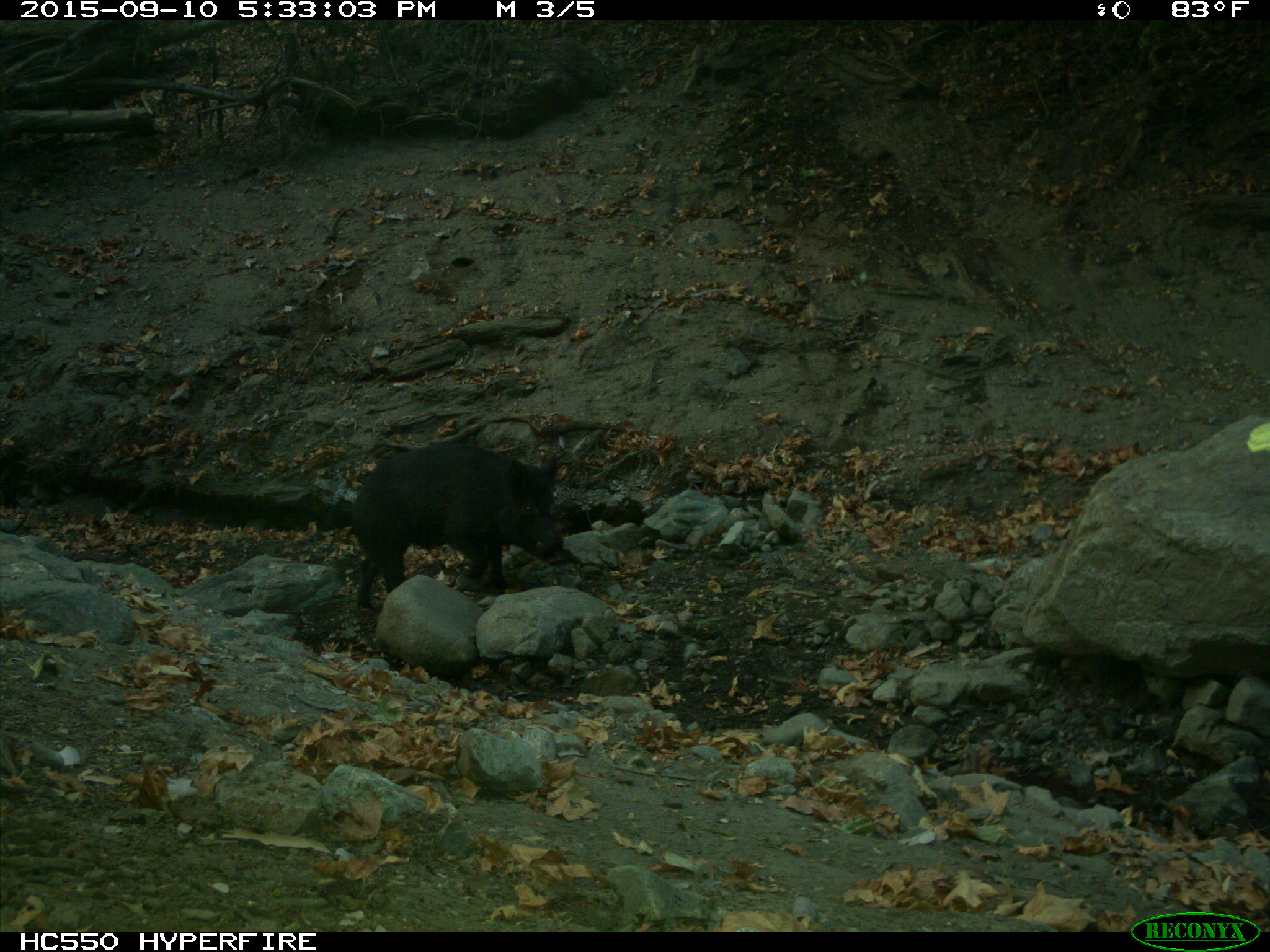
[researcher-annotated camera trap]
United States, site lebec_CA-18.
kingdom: Animalia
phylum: Chordata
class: Mammalia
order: Artiodactyla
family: Suidae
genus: Sus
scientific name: Sus scrofa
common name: wild boar